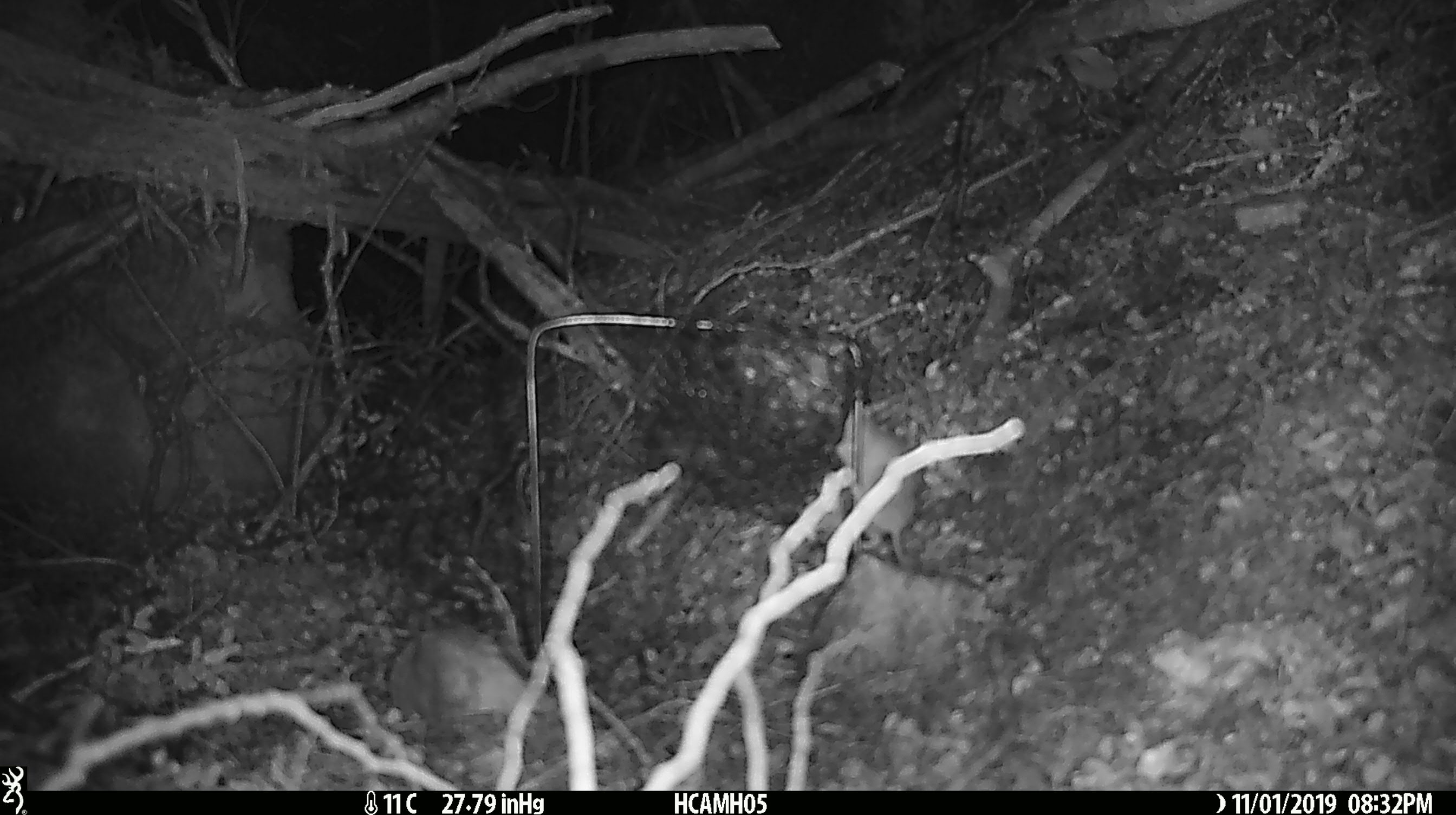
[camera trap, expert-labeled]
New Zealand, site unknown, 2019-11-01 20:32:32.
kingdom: Animalia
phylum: Chordata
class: Mammalia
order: Rodentia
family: Muridae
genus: Mus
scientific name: Mus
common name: mouse